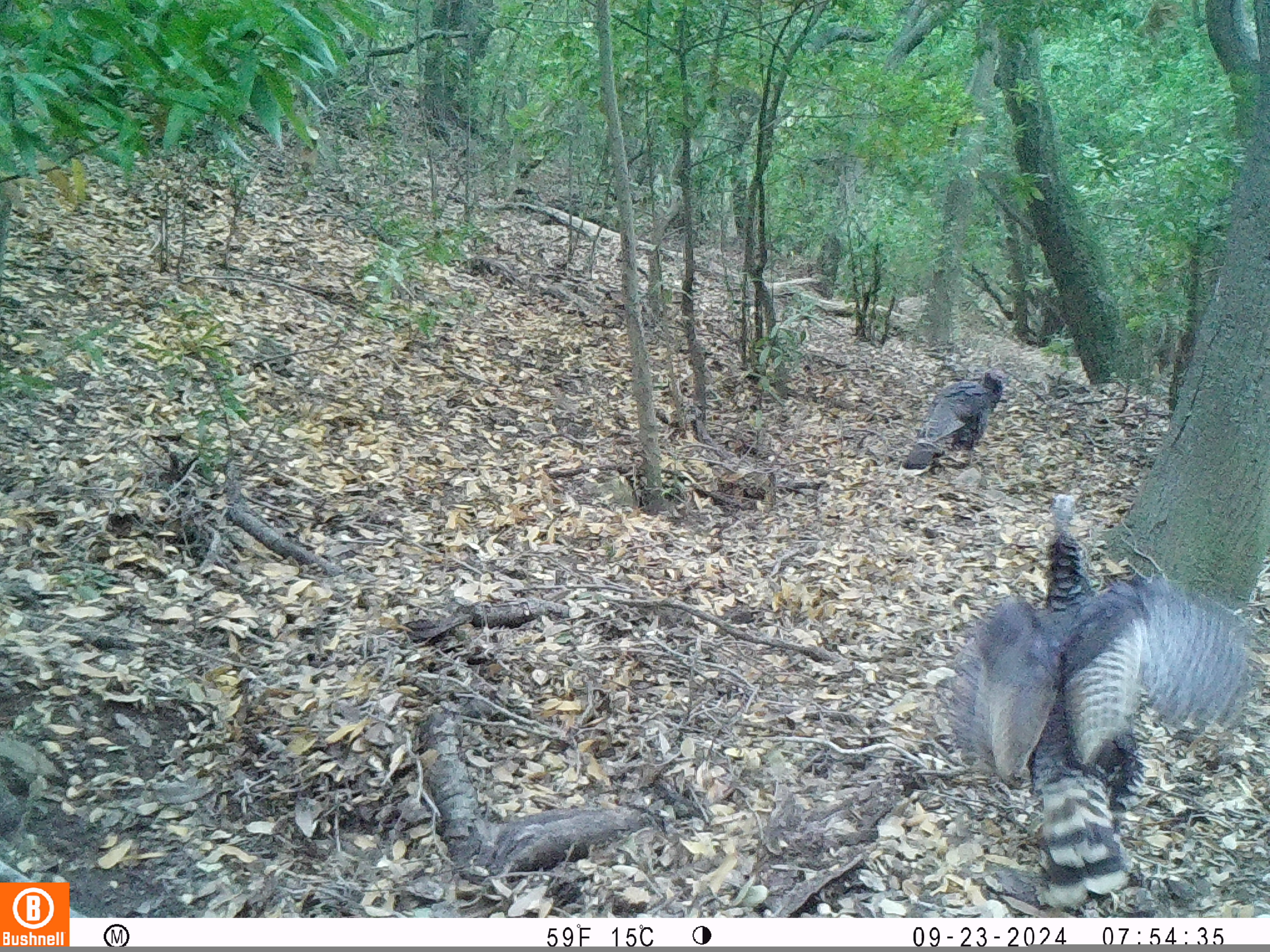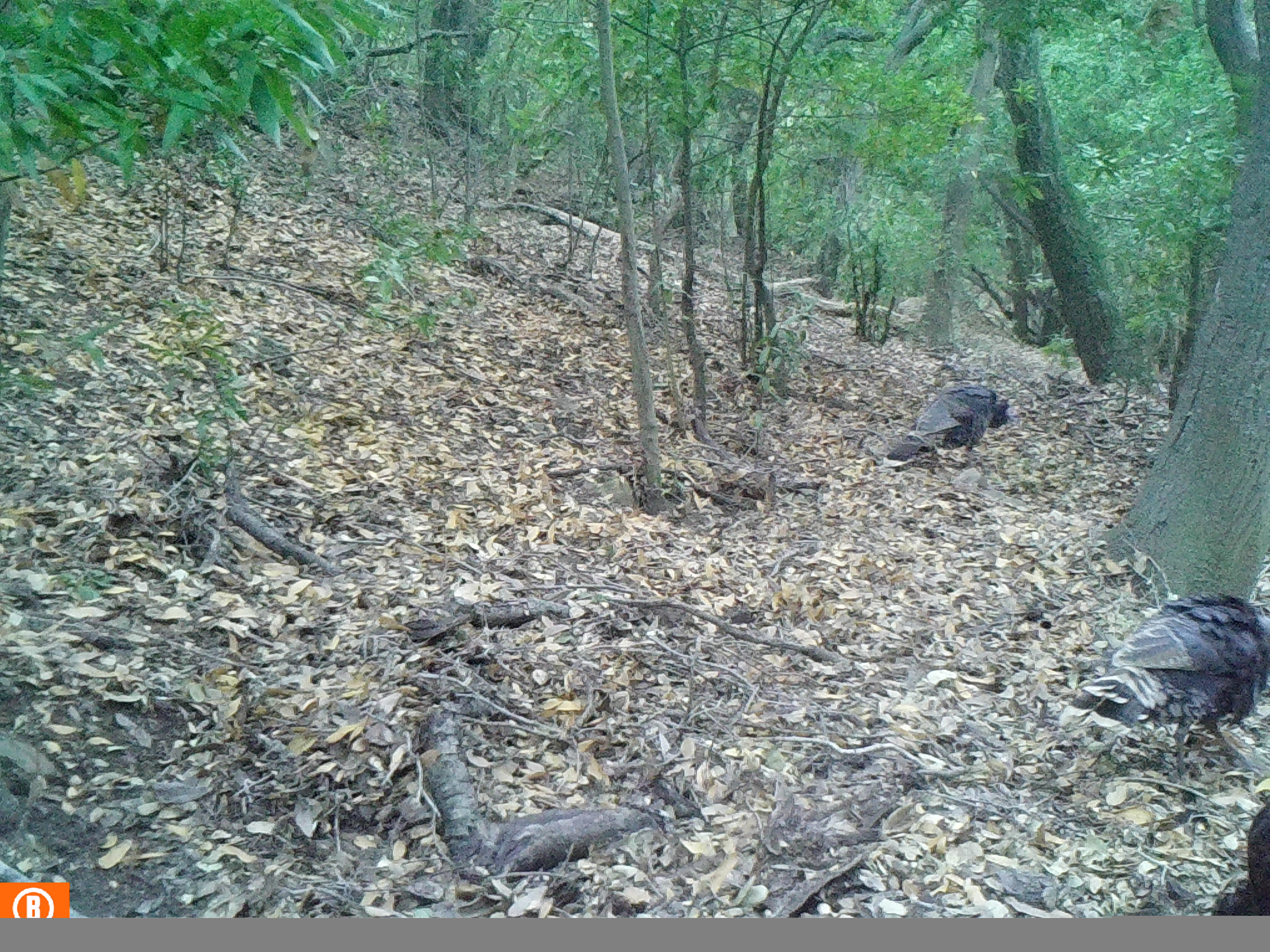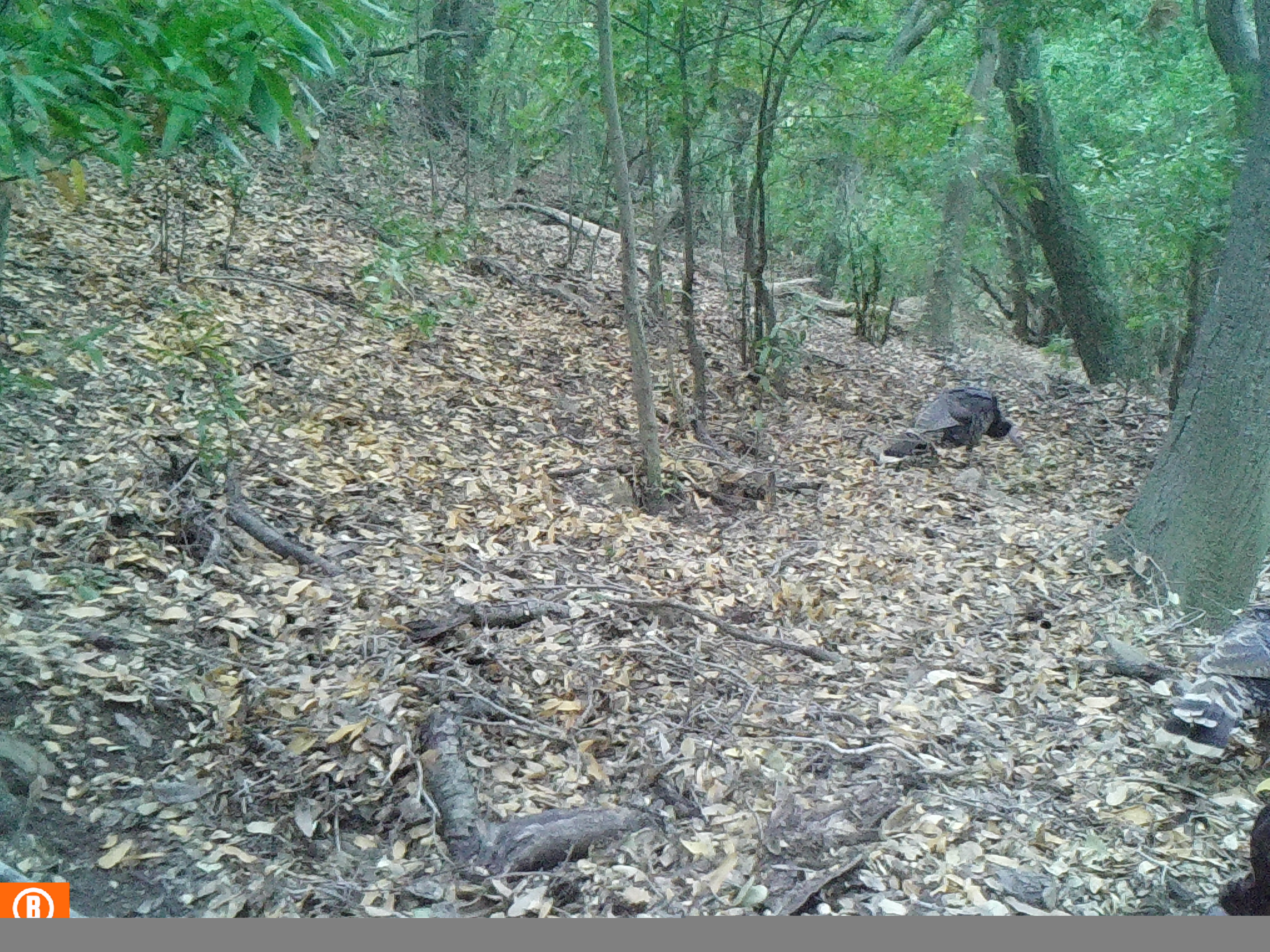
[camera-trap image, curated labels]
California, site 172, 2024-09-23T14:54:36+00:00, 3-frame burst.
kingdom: Animalia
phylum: Chordata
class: Aves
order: Galliformes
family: Phasianidae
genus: Meleagris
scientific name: Meleagris gallopavo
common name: turkey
Turkey (Meleagris gallopavo).